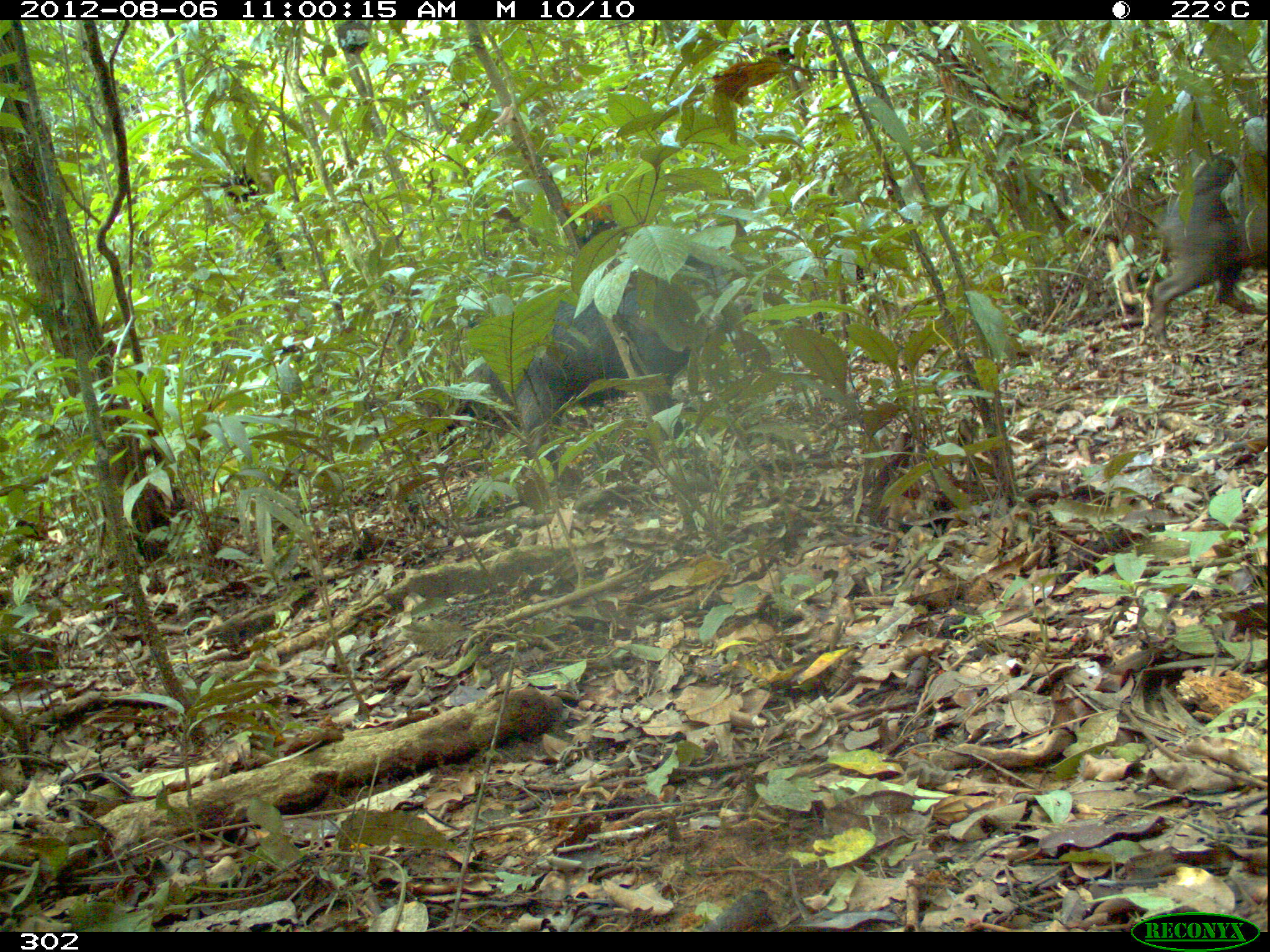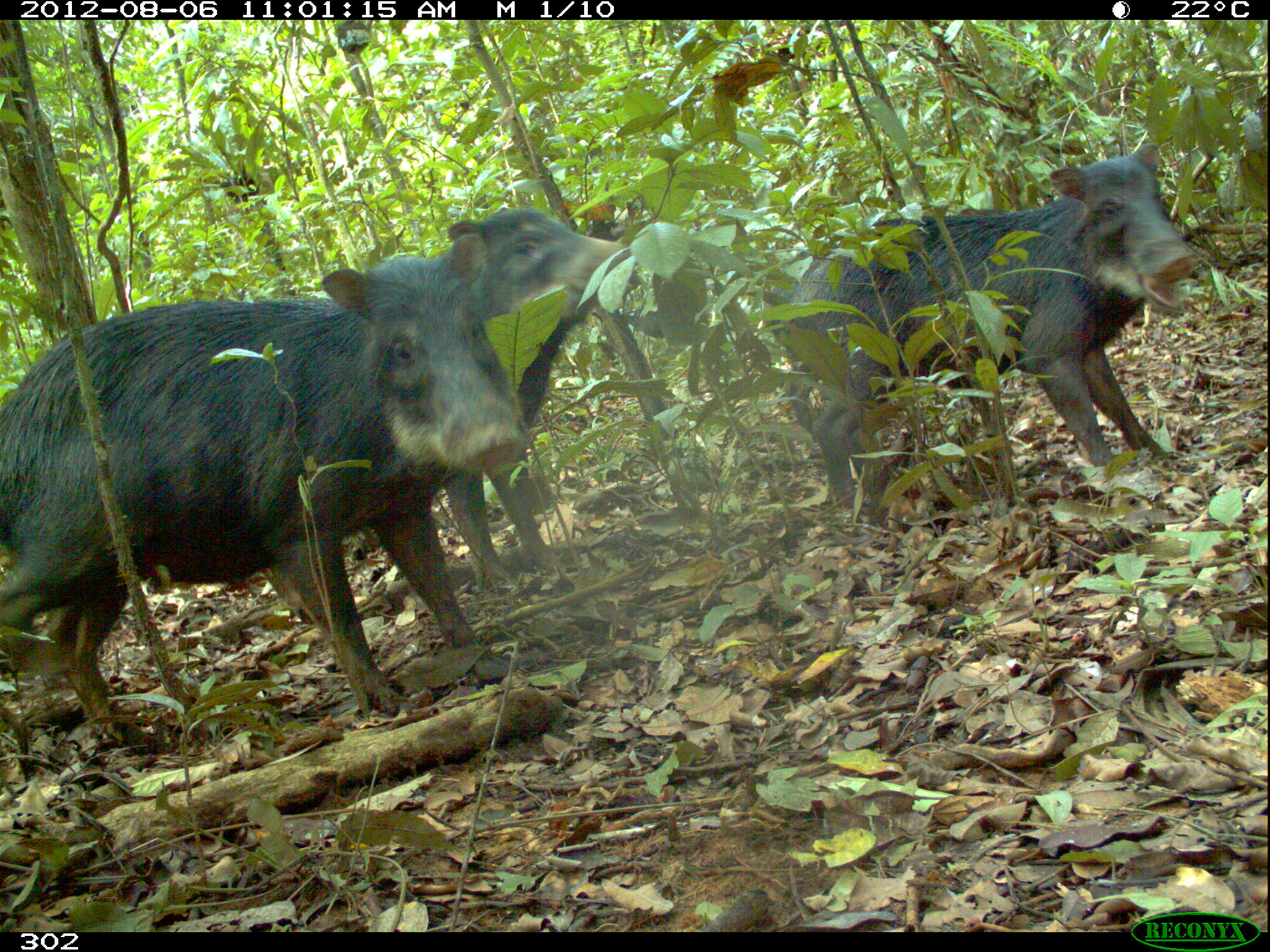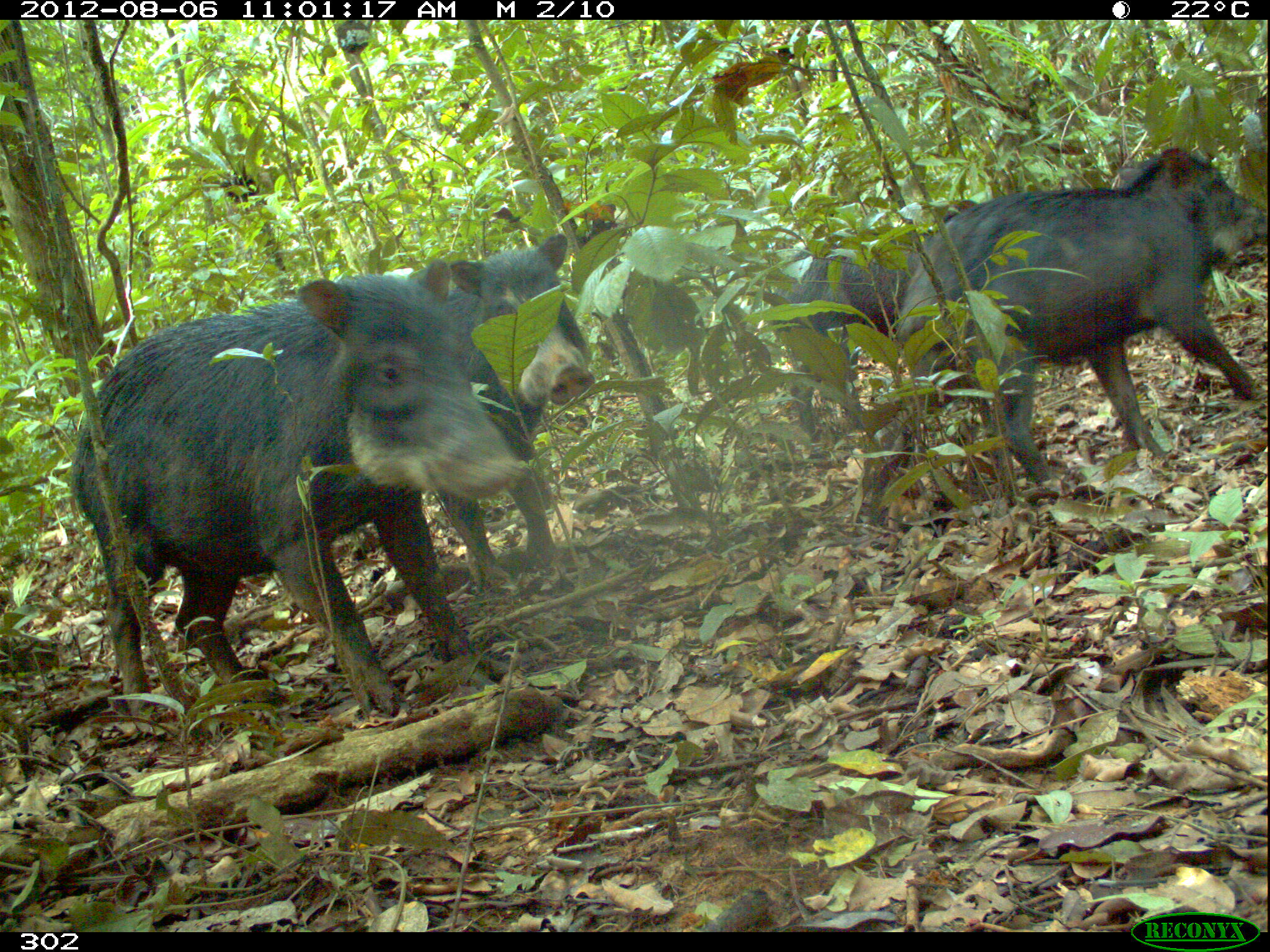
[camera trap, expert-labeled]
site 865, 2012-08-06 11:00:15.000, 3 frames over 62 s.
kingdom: Animalia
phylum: Chordata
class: Mammalia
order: Artiodactyla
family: Tayassuidae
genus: Tayassu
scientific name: Tayassu pecari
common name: white-lipped peccary